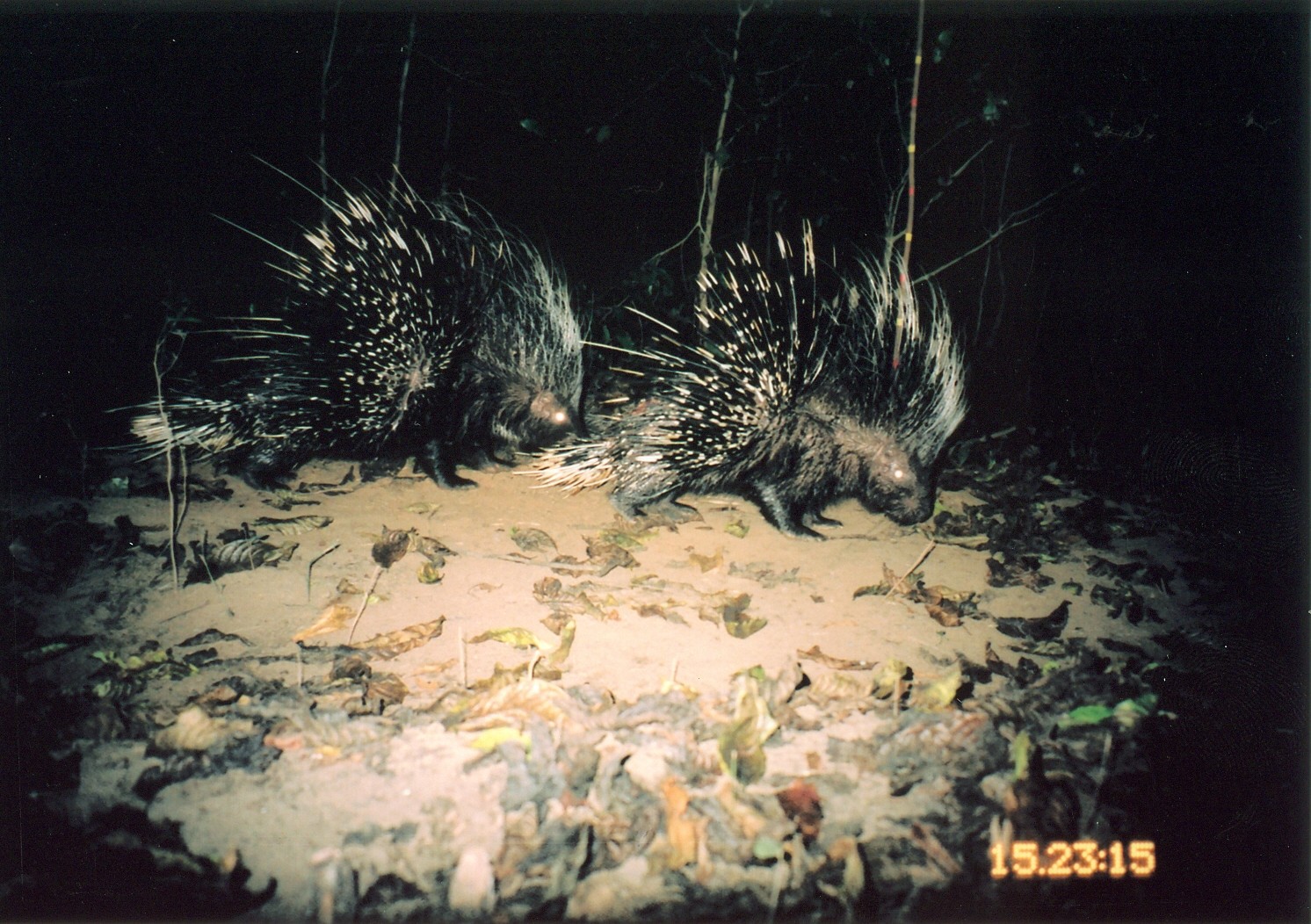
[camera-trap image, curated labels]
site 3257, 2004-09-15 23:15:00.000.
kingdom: Animalia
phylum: Chordata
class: Mammalia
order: Rodentia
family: Hystricidae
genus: Hystrix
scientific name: Hystrix africaeaustralis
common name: cape porcupine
Hystrix africaeaustralis (cape porcupine), count 2.